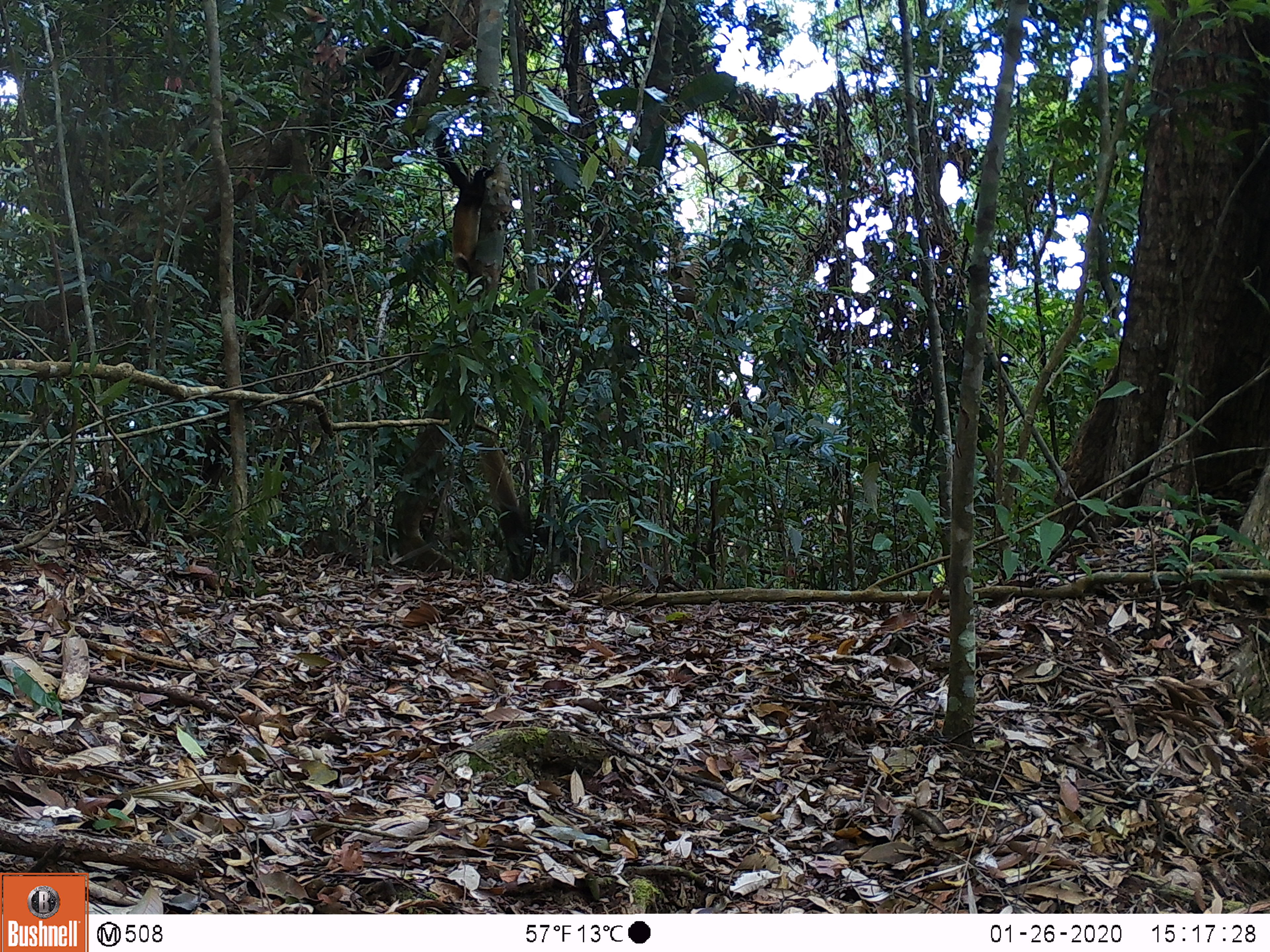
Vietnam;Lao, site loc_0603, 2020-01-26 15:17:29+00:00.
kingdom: Animalia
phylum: Chordata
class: Mammalia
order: Carnivora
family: Mustelidae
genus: Martes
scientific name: Martes flavigula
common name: yellow-throated marten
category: yellow throated marten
Yellow throated marten (yellow-throated marten) (Martes flavigula). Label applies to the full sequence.